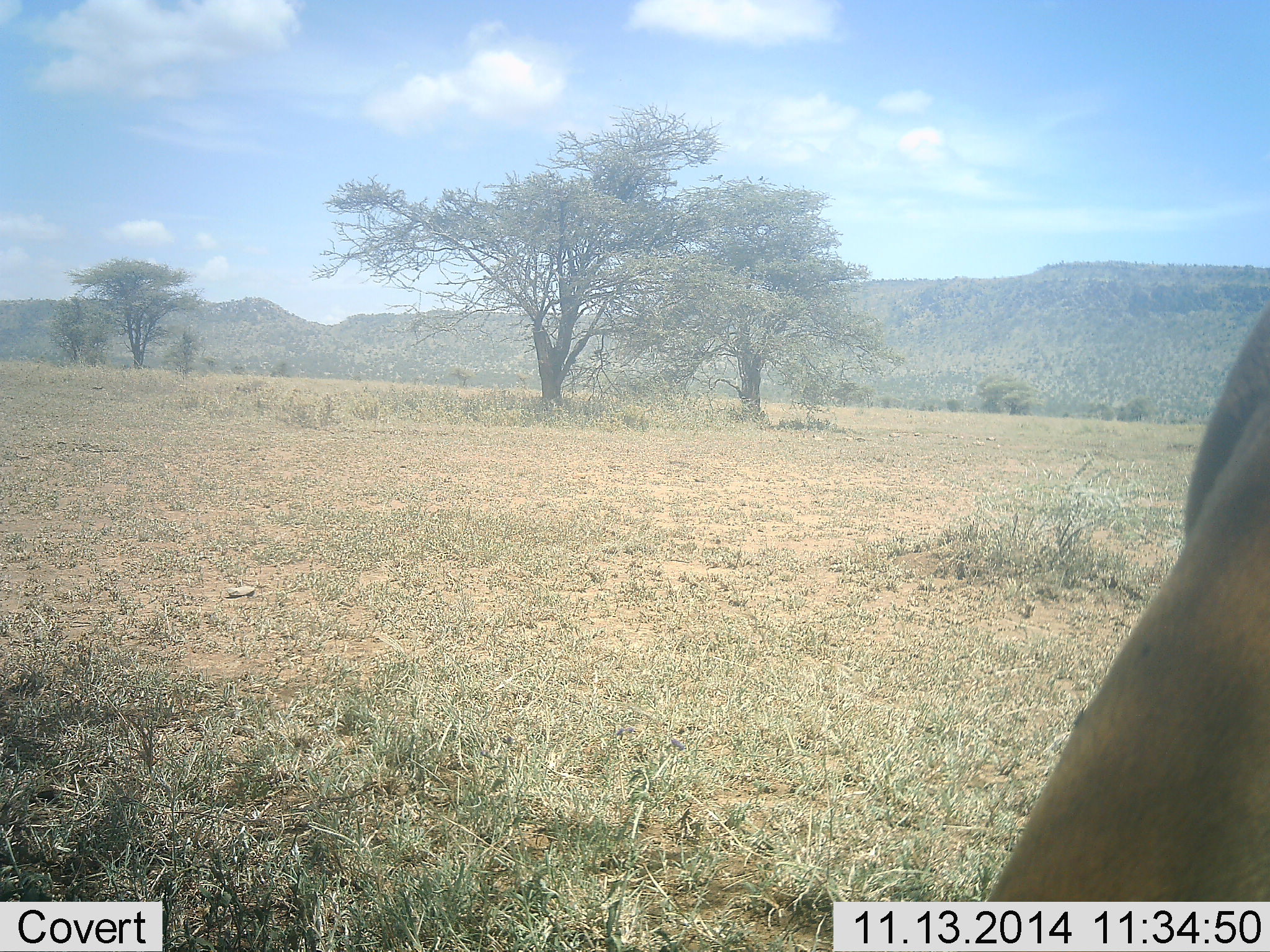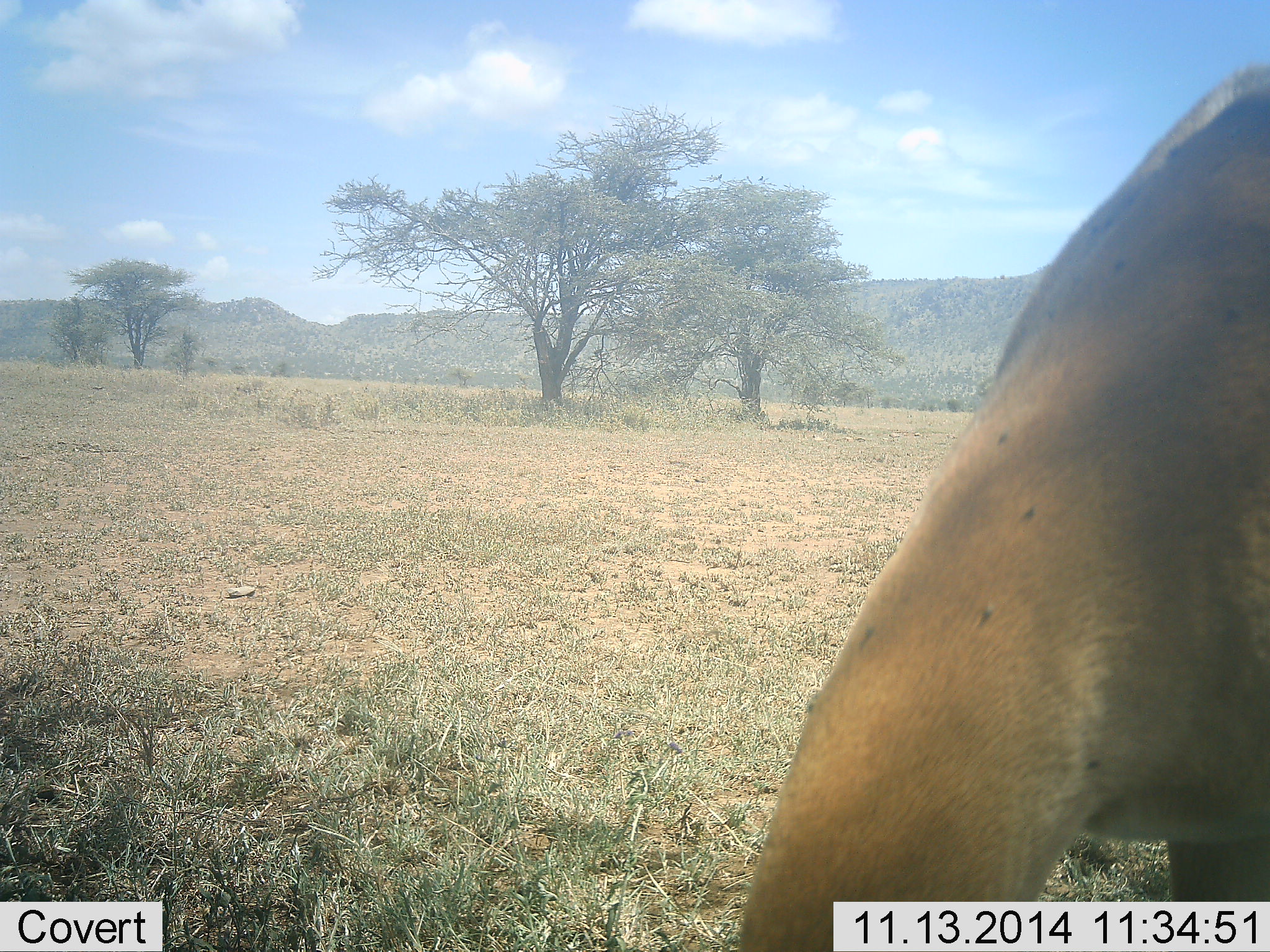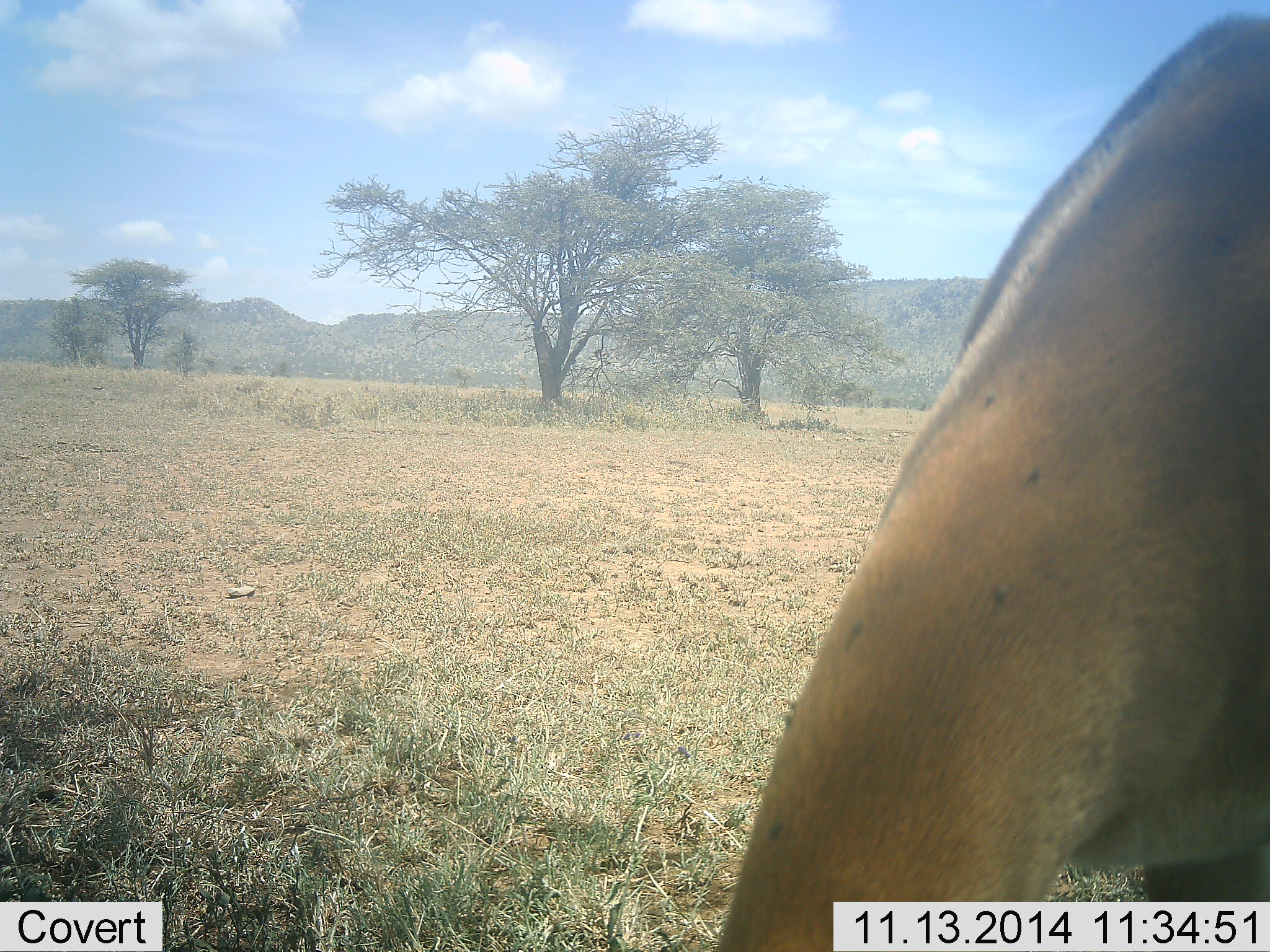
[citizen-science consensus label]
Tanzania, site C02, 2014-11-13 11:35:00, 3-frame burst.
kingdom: Animalia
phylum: Chordata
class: Mammalia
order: Artiodactyla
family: Bovidae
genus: Eudorcas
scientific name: Eudorcas thomsonii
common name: thomson's gazelle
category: gazellethomsons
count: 1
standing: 43%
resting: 0%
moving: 0%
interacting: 0%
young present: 0%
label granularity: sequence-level